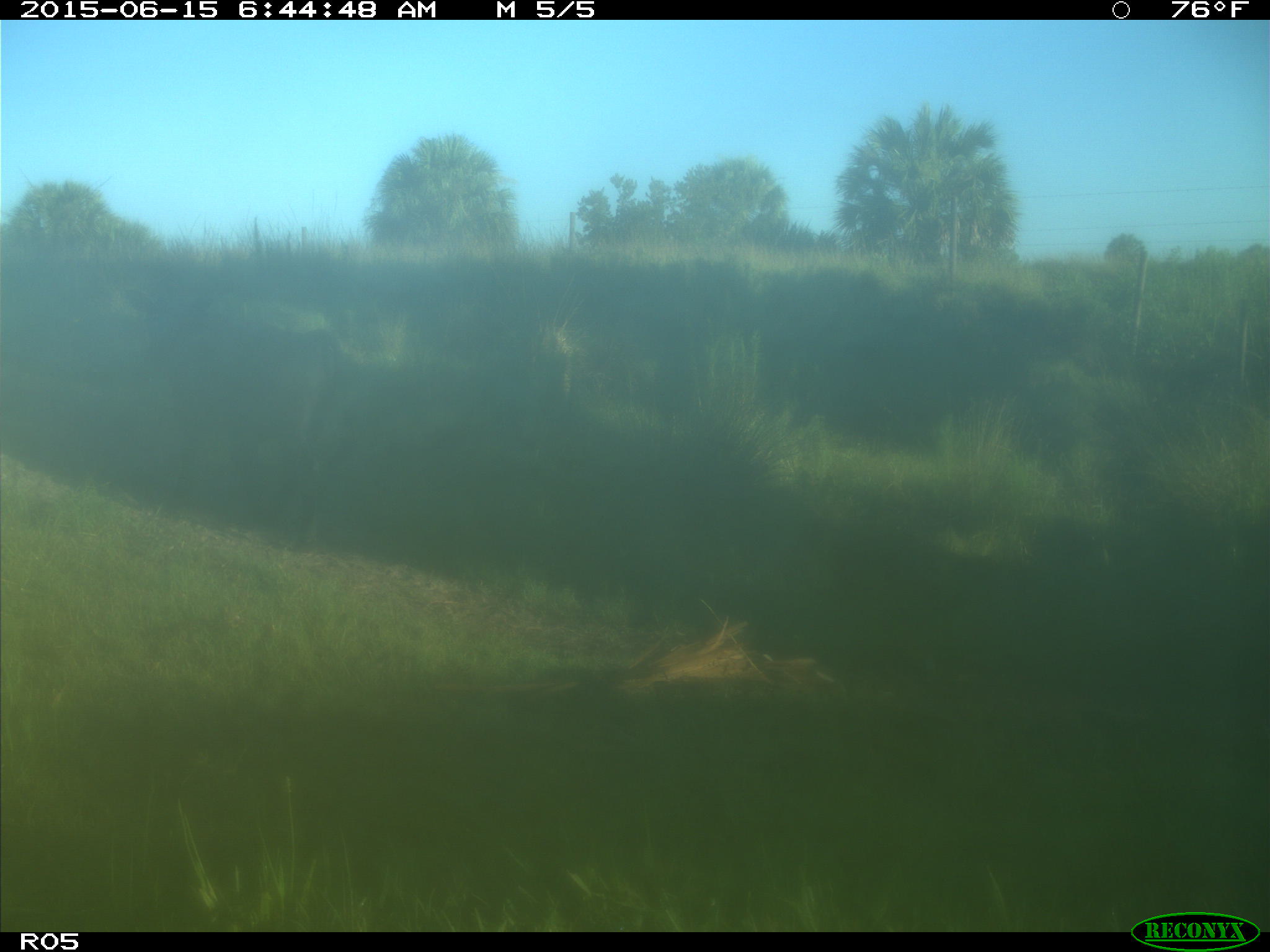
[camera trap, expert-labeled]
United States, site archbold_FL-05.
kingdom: Animalia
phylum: Chordata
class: Mammalia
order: Artiodactyla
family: Bovidae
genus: Bos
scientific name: Bos taurus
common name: domestic cow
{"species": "Bos taurus (domestic cow)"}